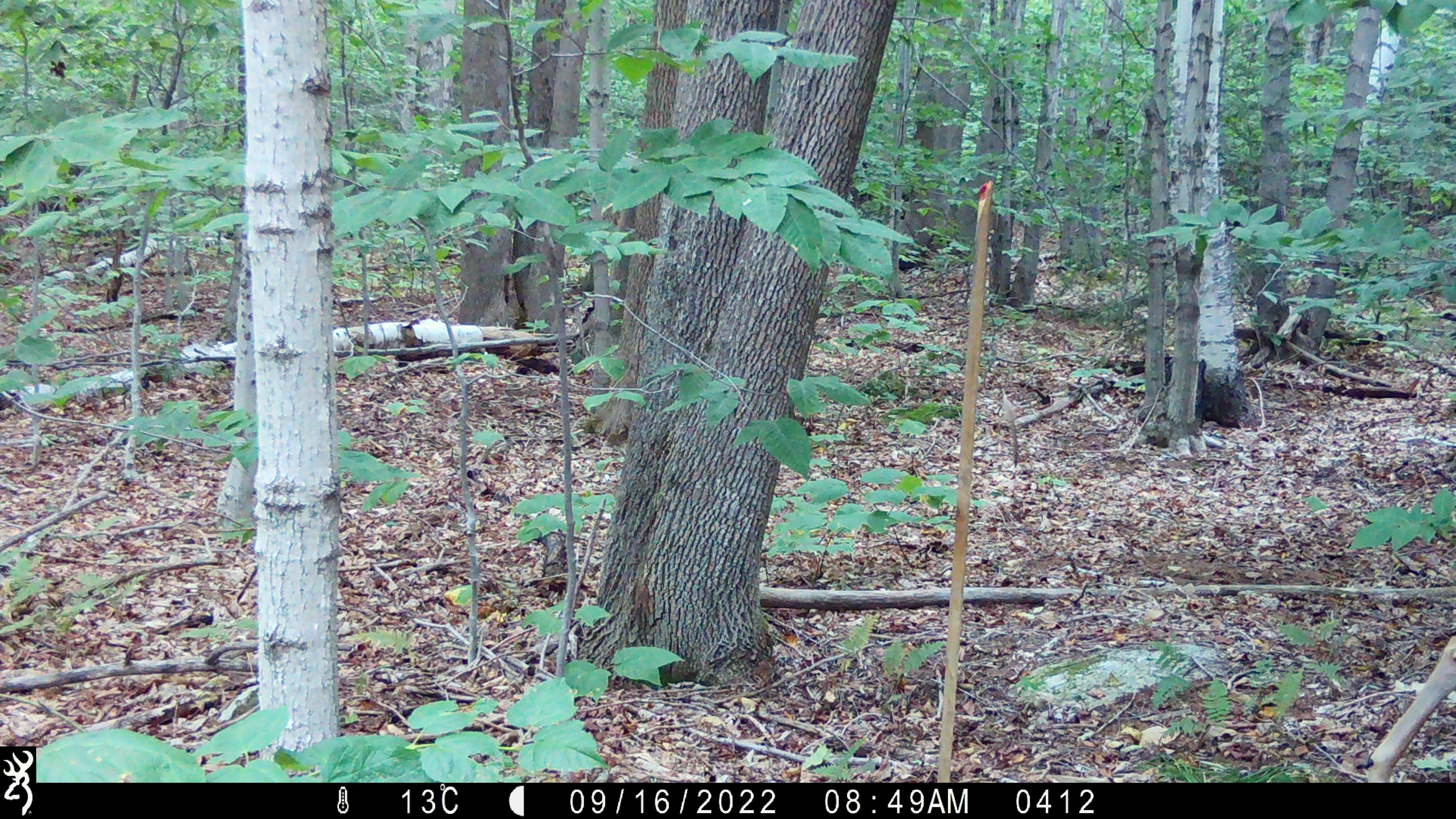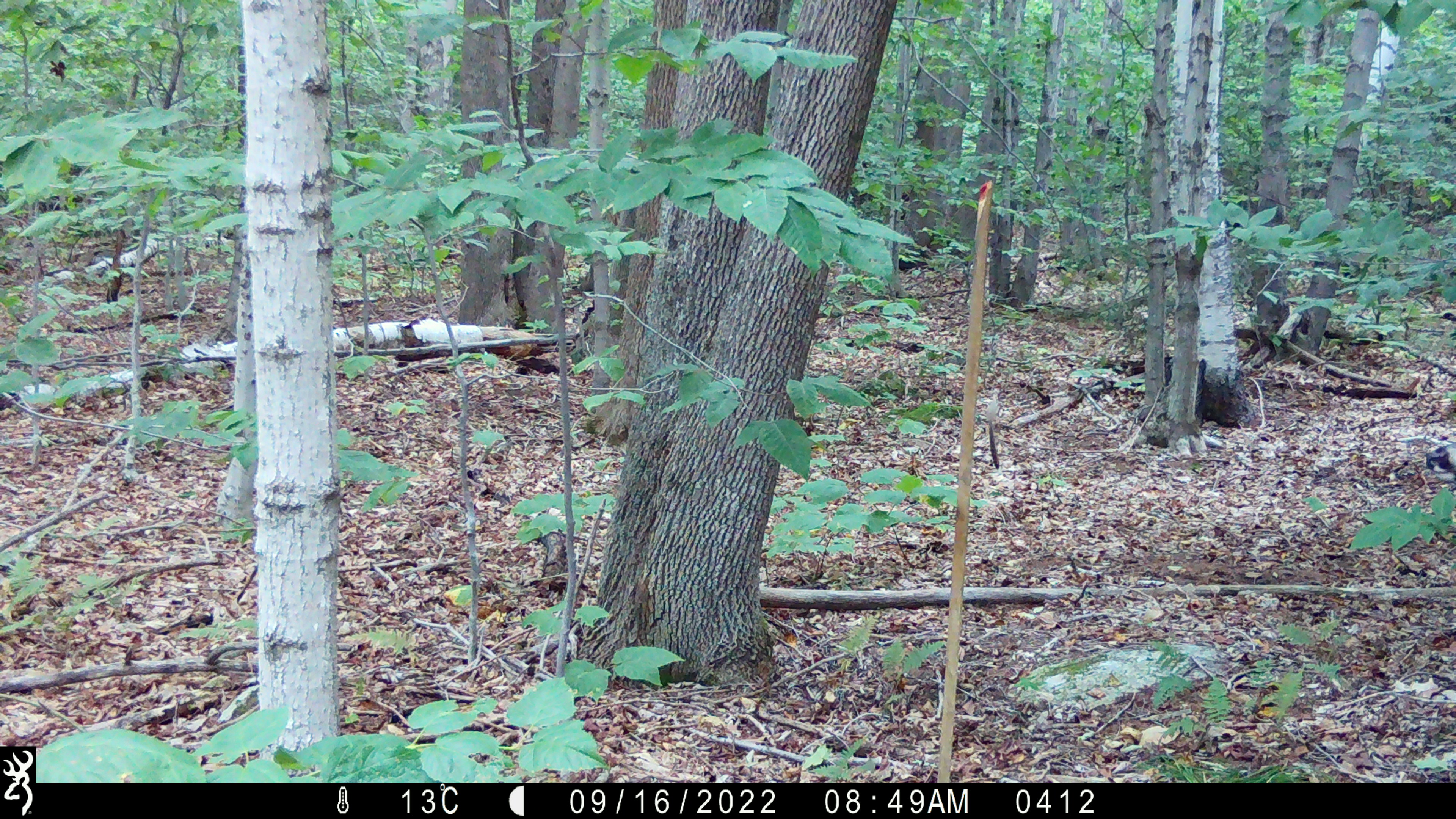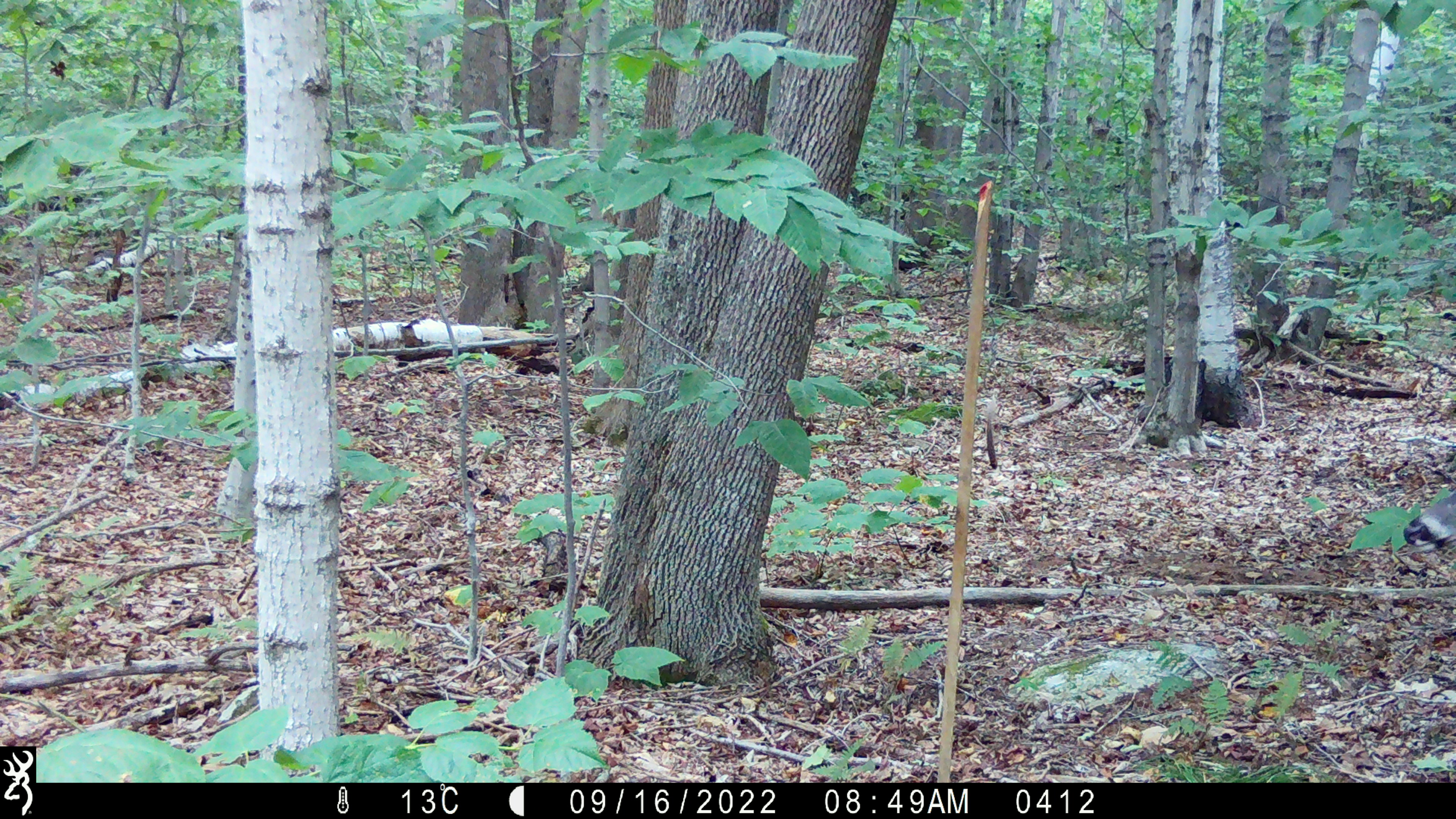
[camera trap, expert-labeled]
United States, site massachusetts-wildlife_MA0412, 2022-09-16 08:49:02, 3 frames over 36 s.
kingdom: Animalia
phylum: Chordata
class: Mammalia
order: Artiodactyla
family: Cervidae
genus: Odocoileus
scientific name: Odocoileus virginianus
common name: white-tailed deer